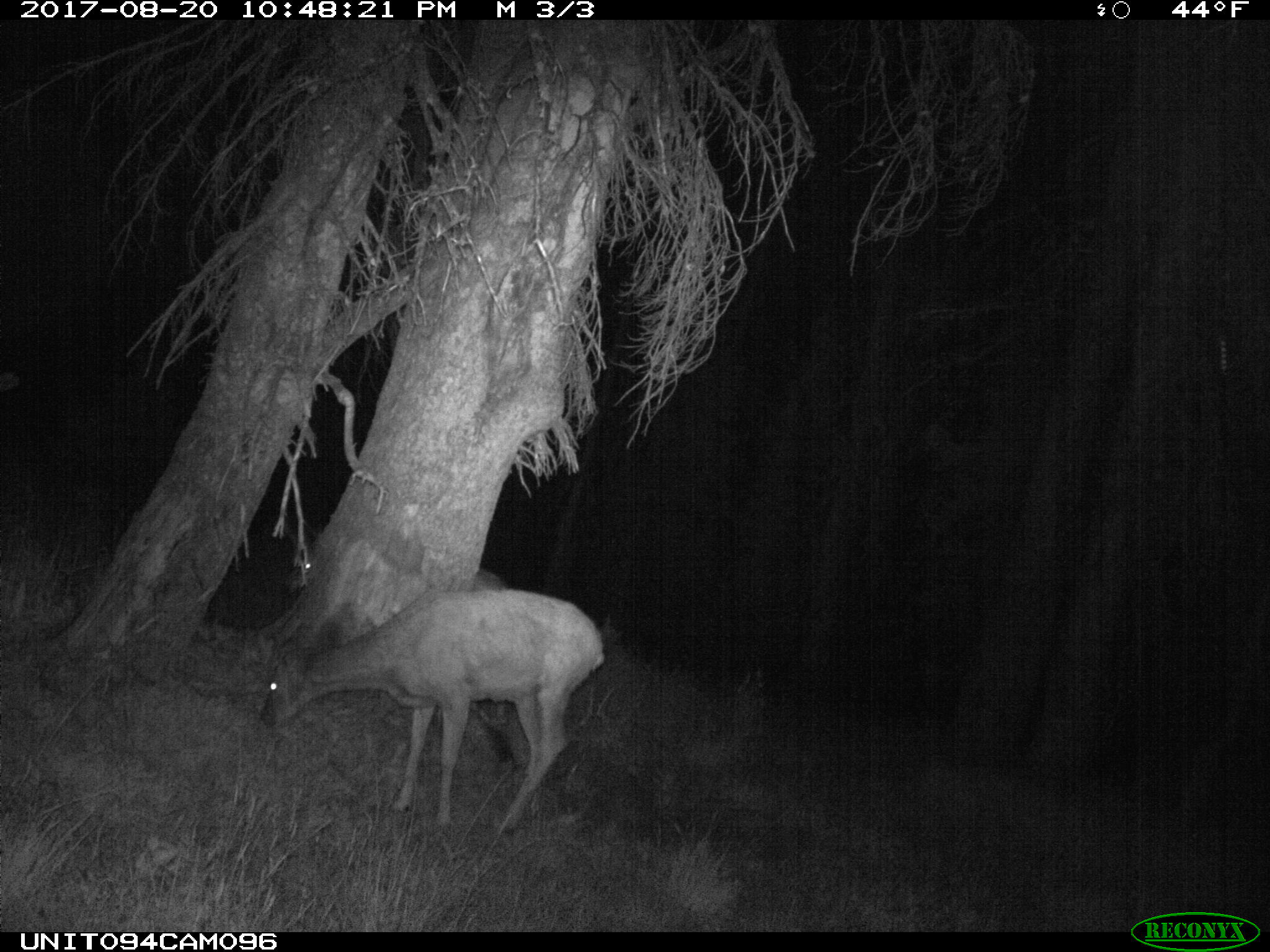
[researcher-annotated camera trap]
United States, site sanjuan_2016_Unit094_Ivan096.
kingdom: Animalia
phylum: Chordata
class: Mammalia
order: Artiodactyla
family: Cervidae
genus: Odocoileus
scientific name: Odocoileus hemionus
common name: mule deer